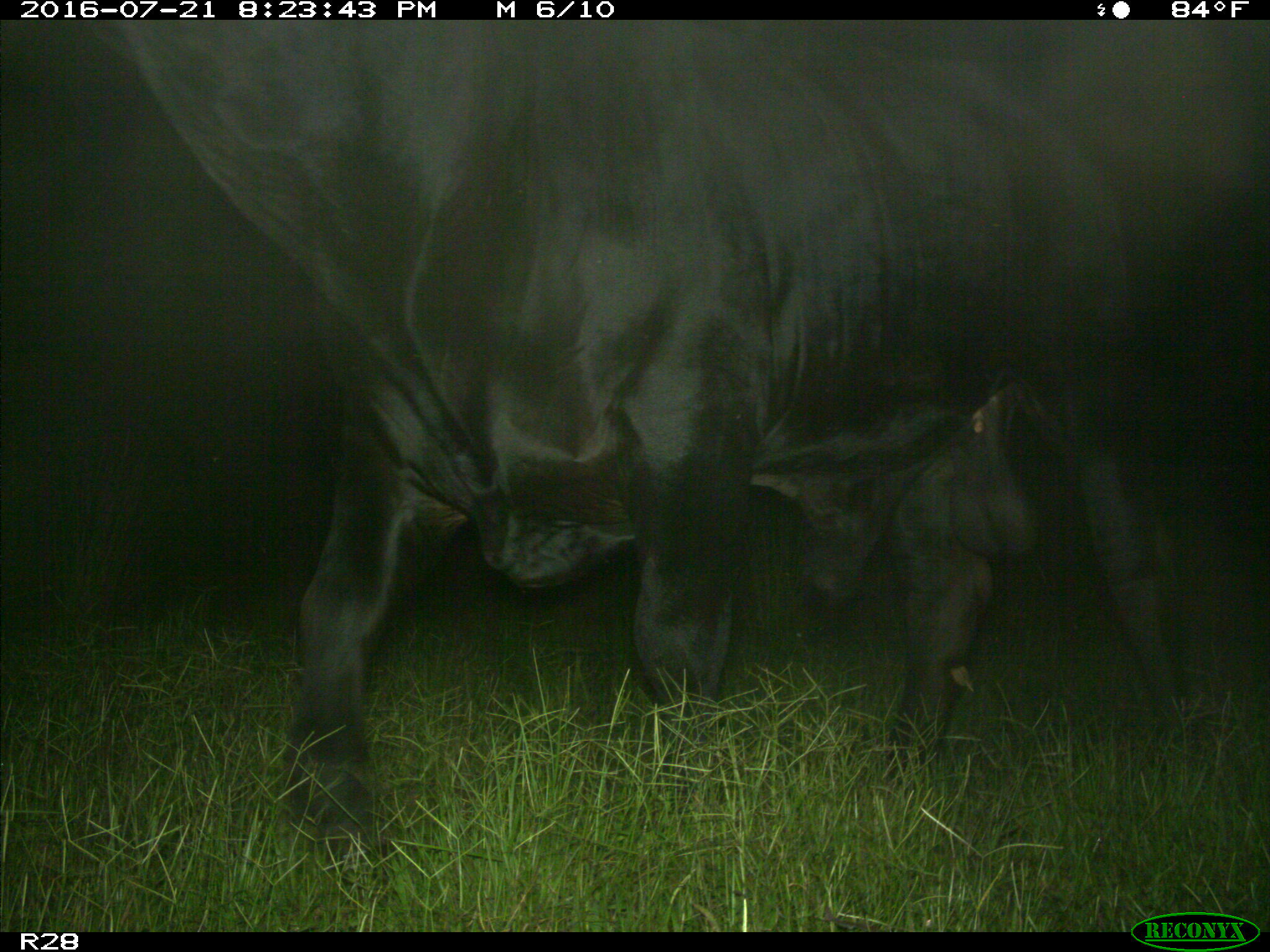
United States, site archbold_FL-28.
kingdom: Animalia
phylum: Chordata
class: Mammalia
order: Artiodactyla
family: Bovidae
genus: Bos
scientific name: Bos taurus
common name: domestic cow